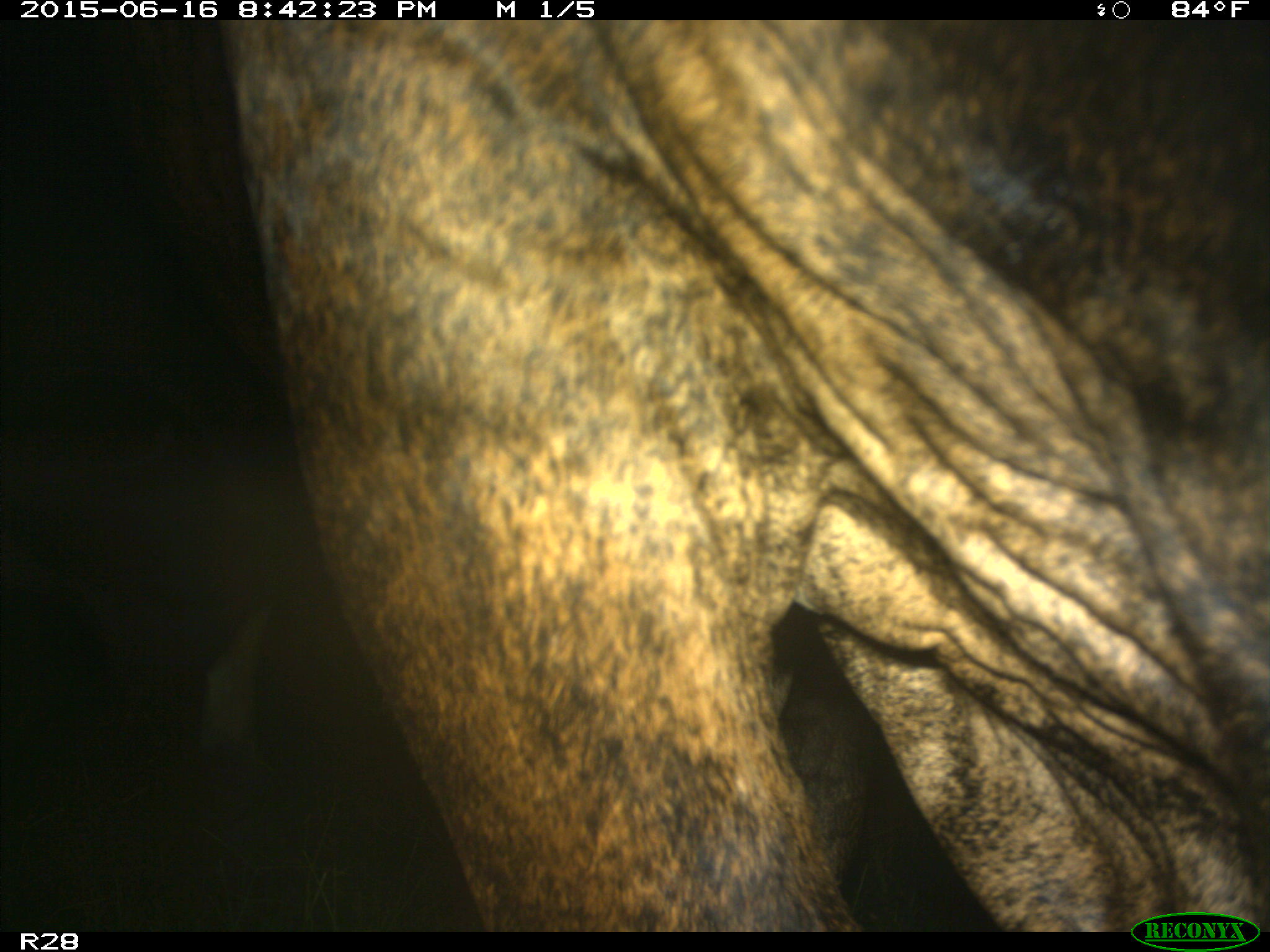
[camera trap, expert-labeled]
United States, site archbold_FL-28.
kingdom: Animalia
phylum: Chordata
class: Mammalia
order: Artiodactyla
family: Bovidae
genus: Bos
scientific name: Bos taurus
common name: domestic cow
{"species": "Bos taurus (domestic cow)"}